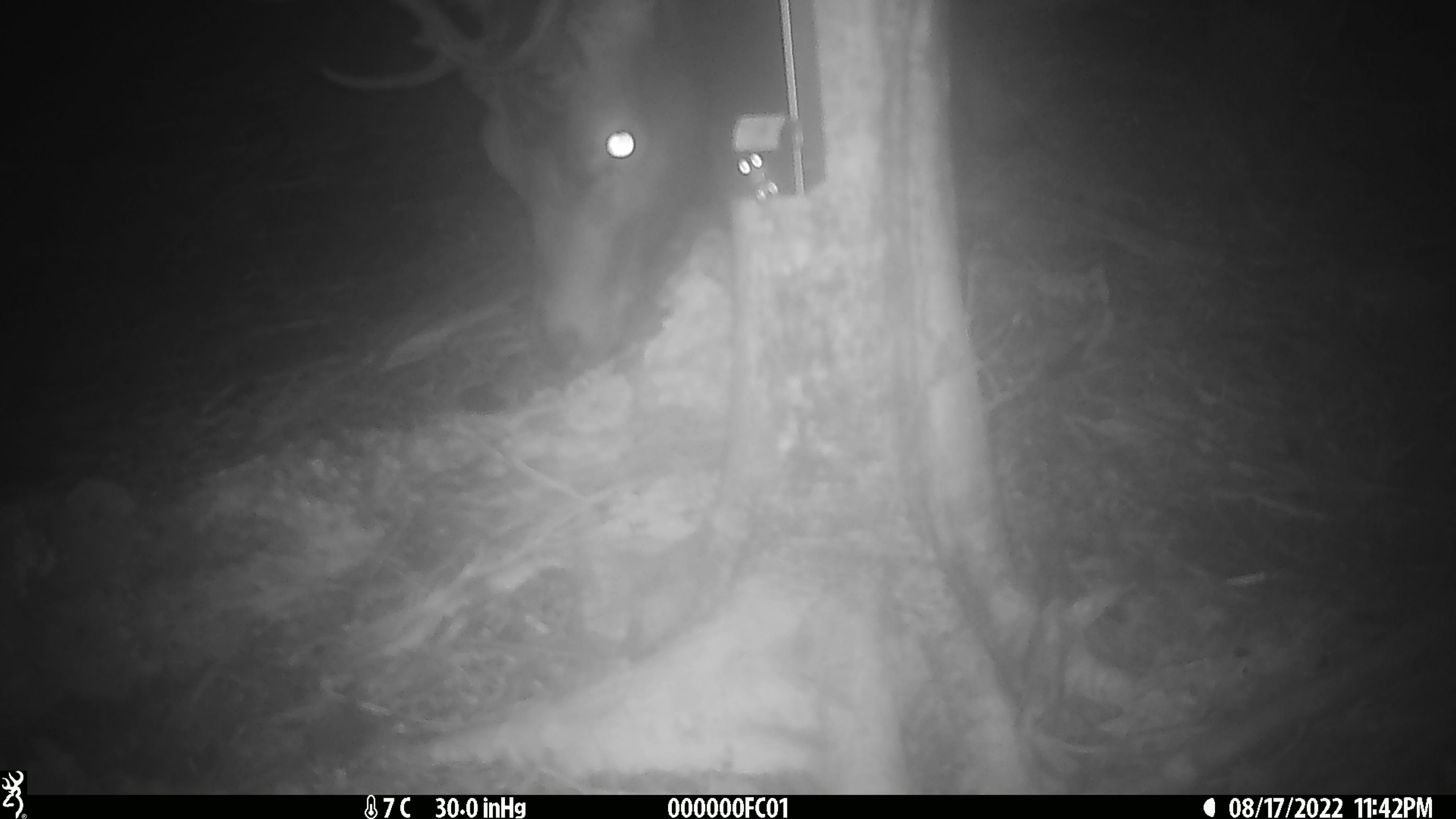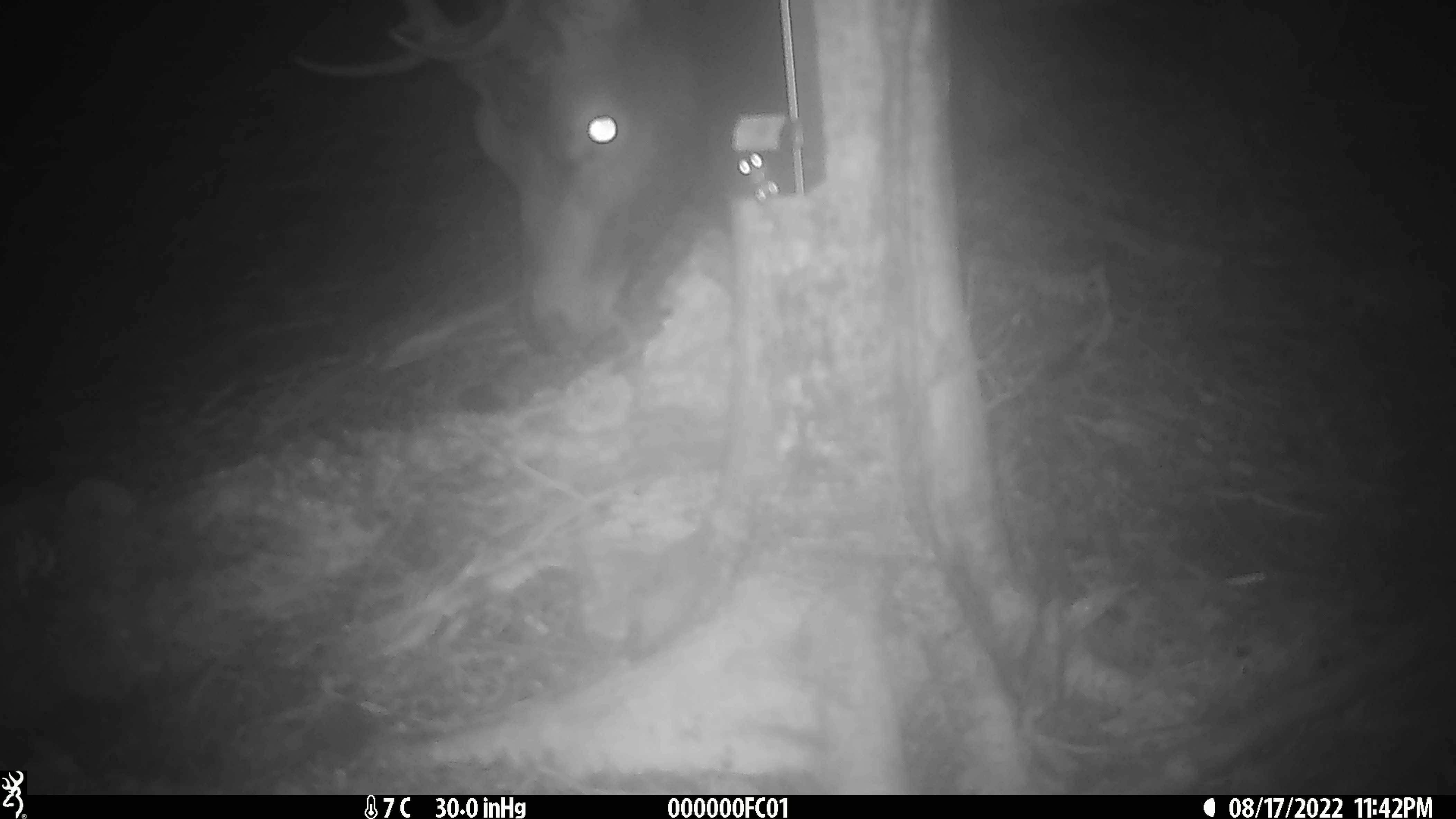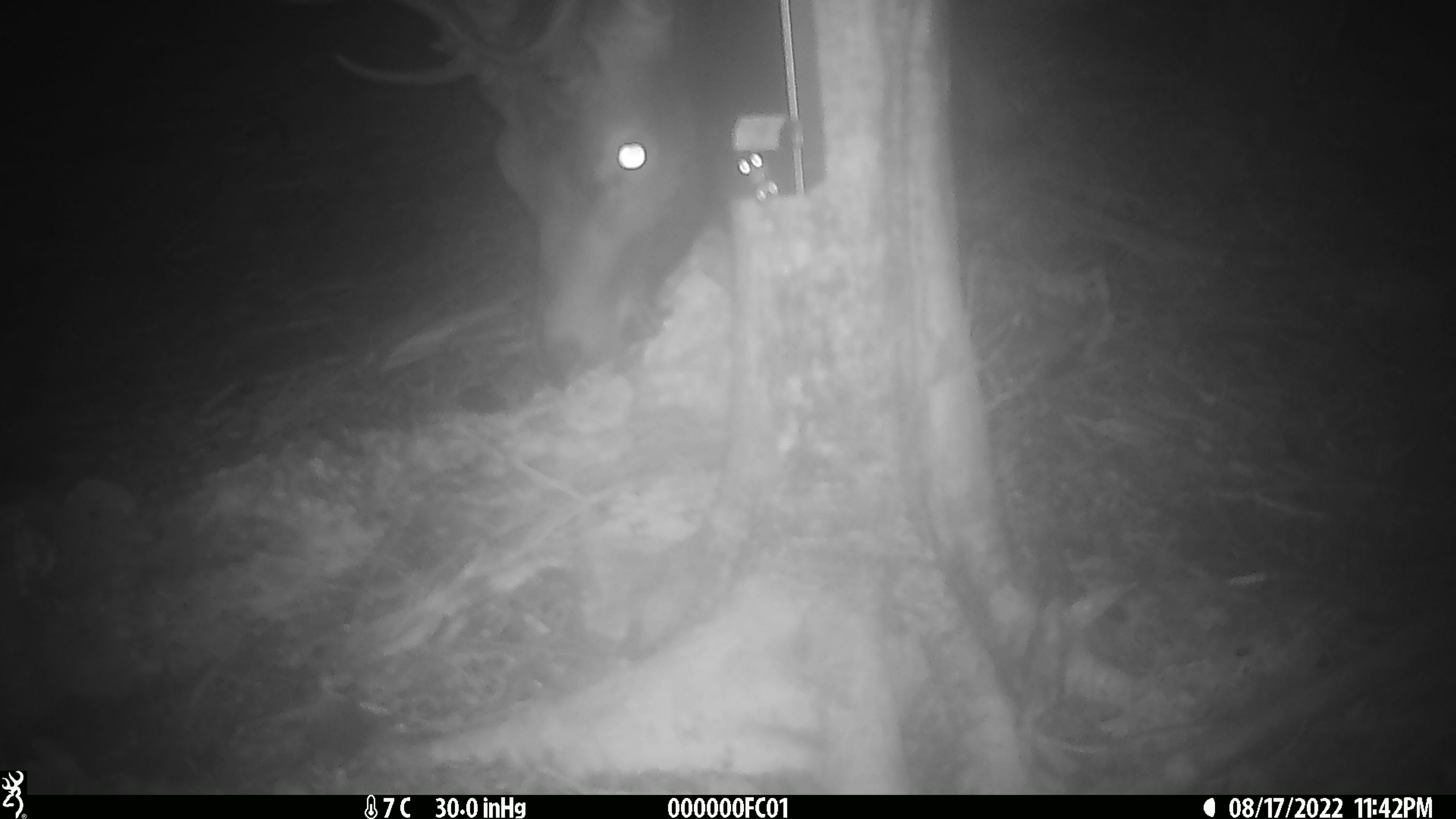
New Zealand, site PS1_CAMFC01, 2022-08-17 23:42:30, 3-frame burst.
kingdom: Animalia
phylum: Chordata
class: Mammalia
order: Artiodactyla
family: Cervidae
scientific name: Cervidae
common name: deer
Deer (Cervidae).